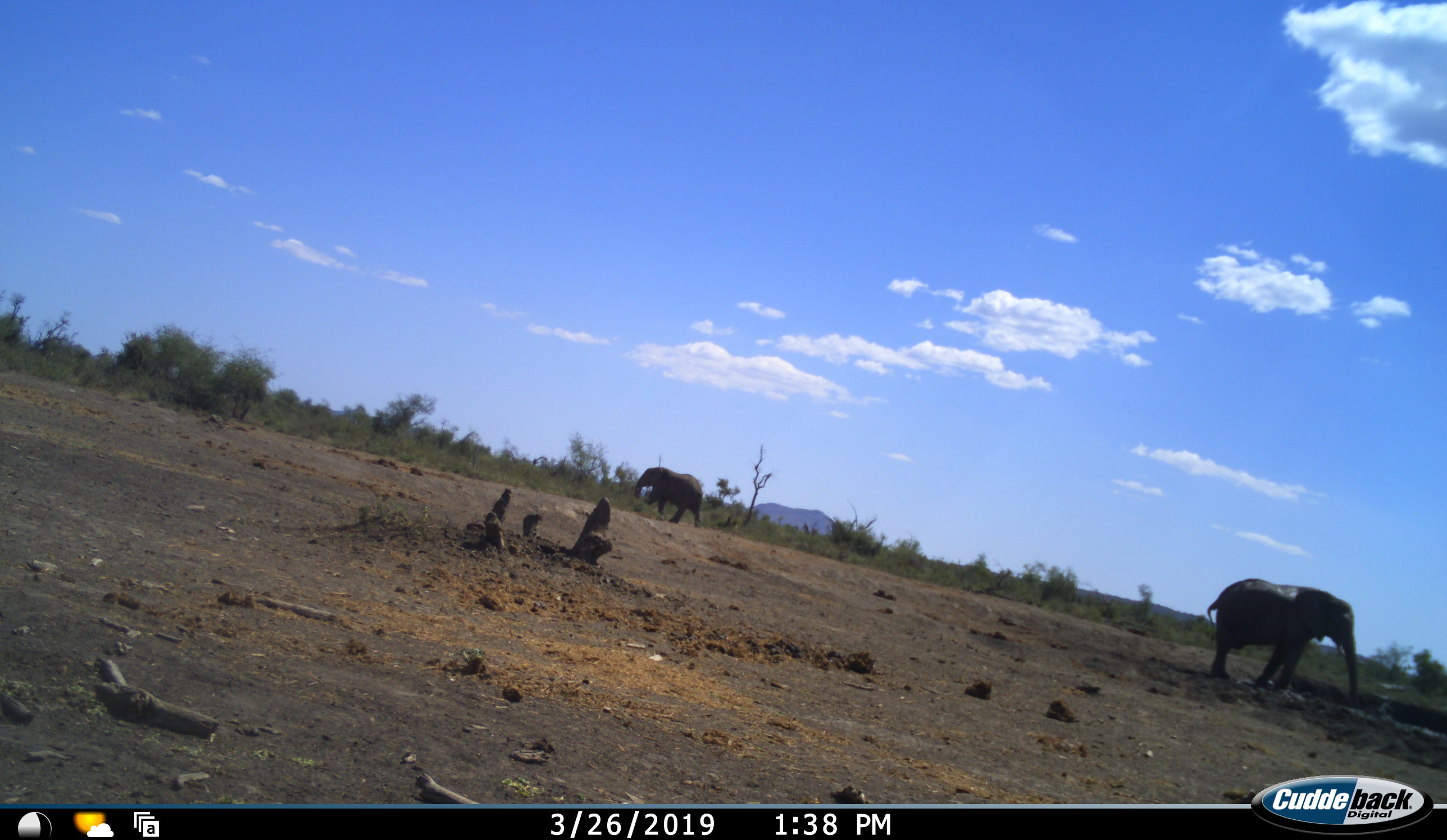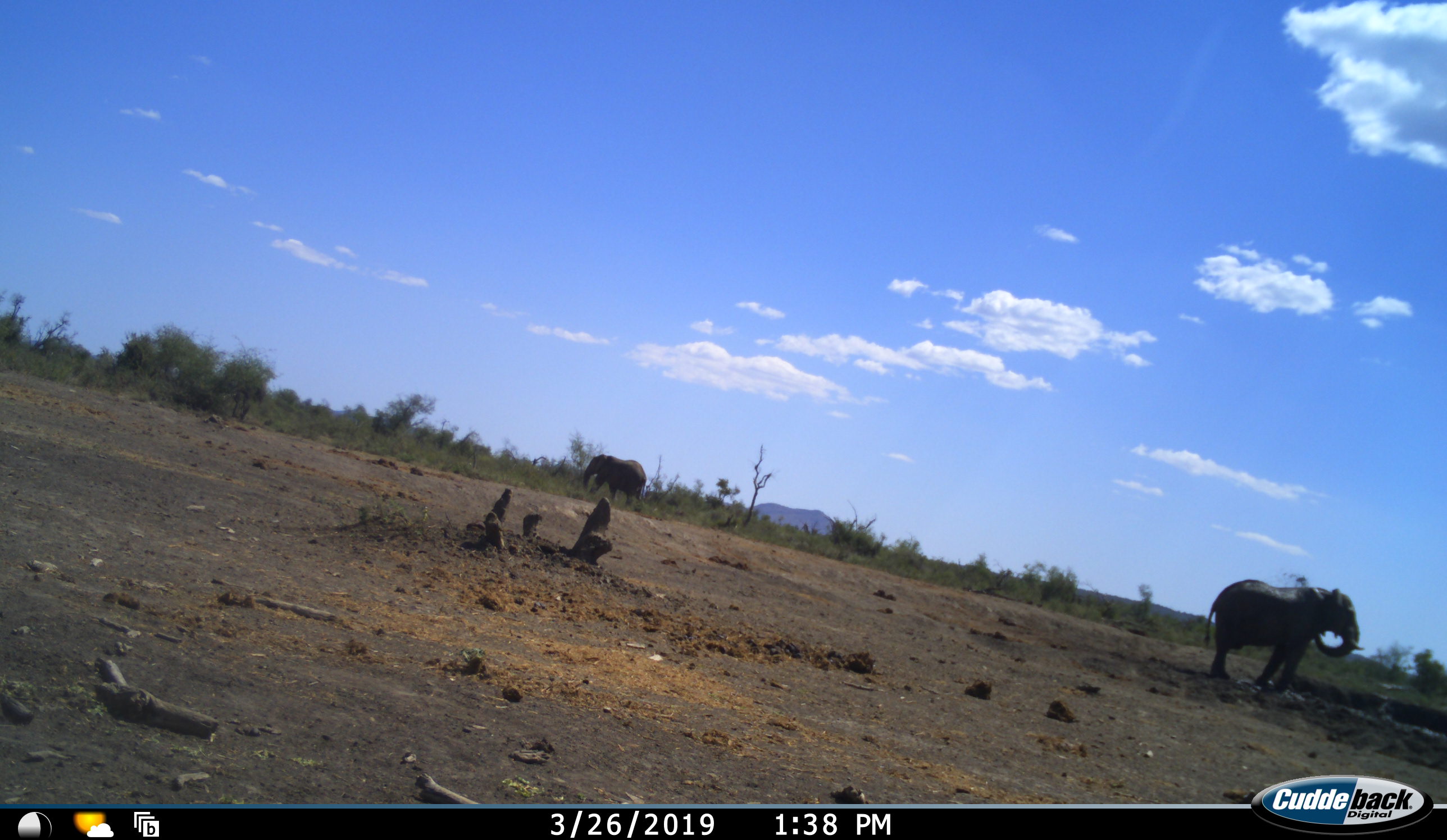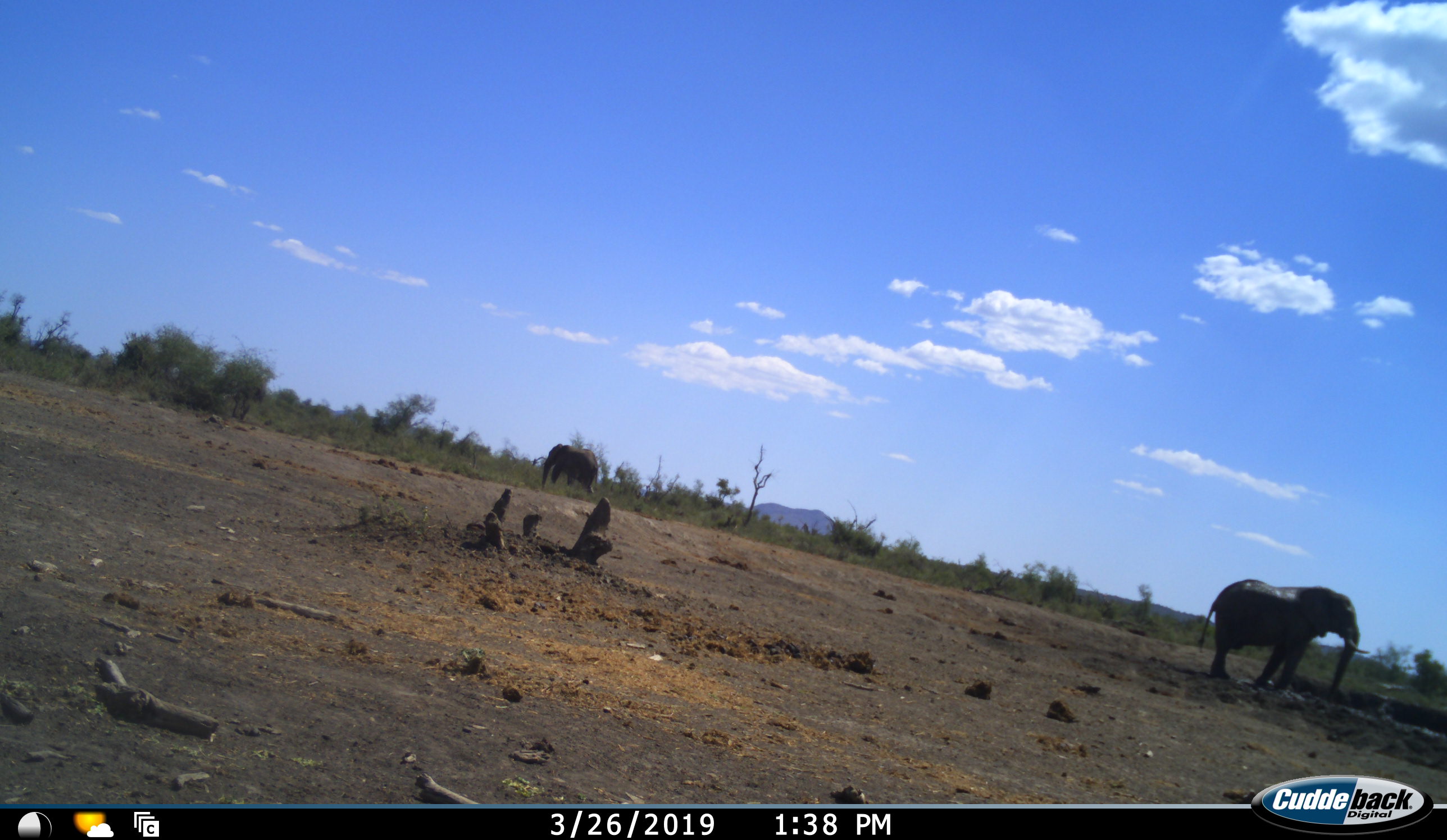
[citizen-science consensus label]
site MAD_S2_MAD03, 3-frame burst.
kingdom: Animalia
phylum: Chordata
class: Mammalia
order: Proboscidea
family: Elephantidae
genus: Loxodonta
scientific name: Loxodonta africana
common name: african bush elephant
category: elephant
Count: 2.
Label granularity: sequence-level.